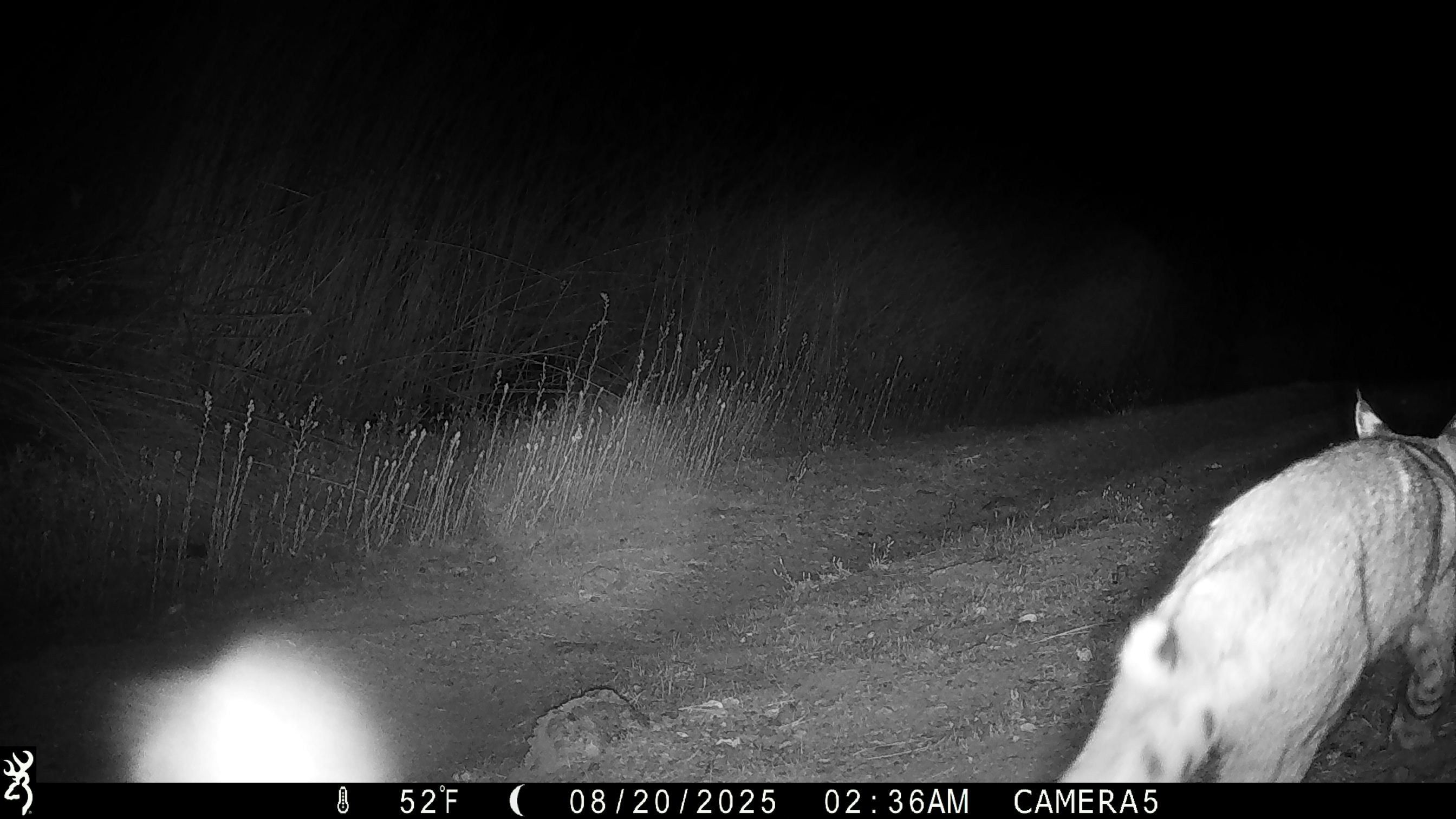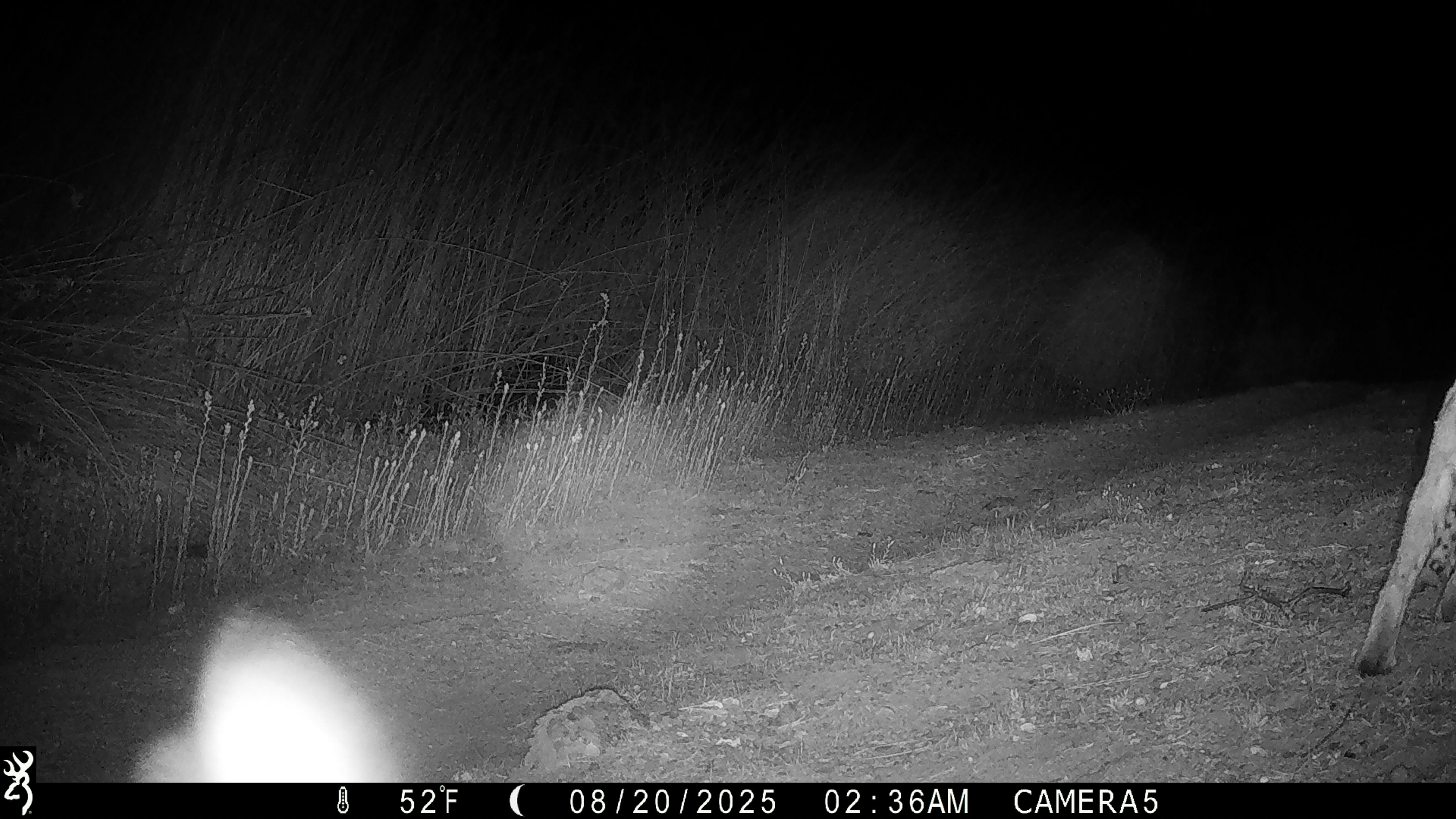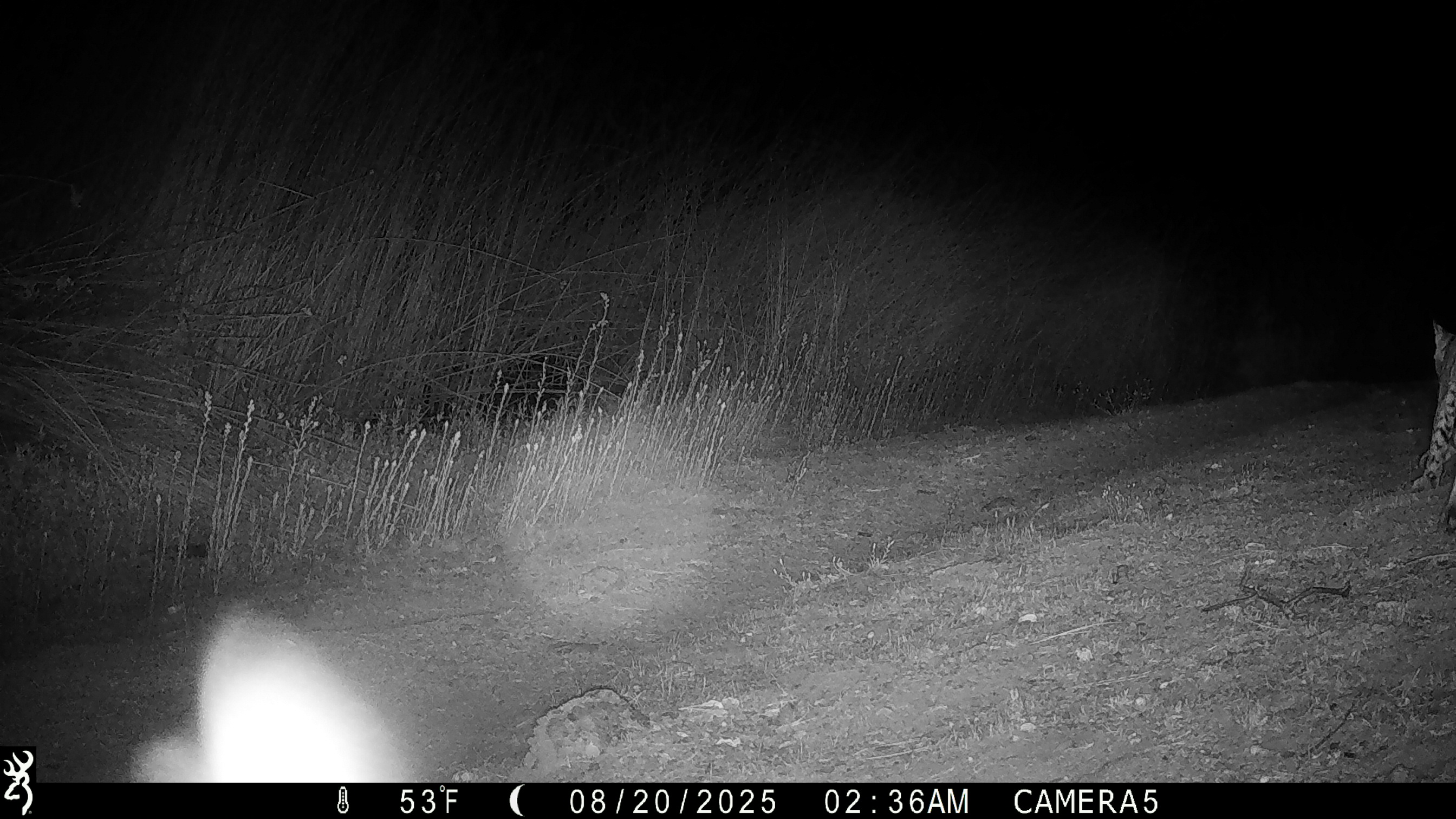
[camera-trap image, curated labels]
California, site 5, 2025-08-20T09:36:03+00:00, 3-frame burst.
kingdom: Animalia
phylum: Chordata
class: Mammalia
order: Carnivora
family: Felidae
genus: Lynx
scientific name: Lynx rufus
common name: bobcat